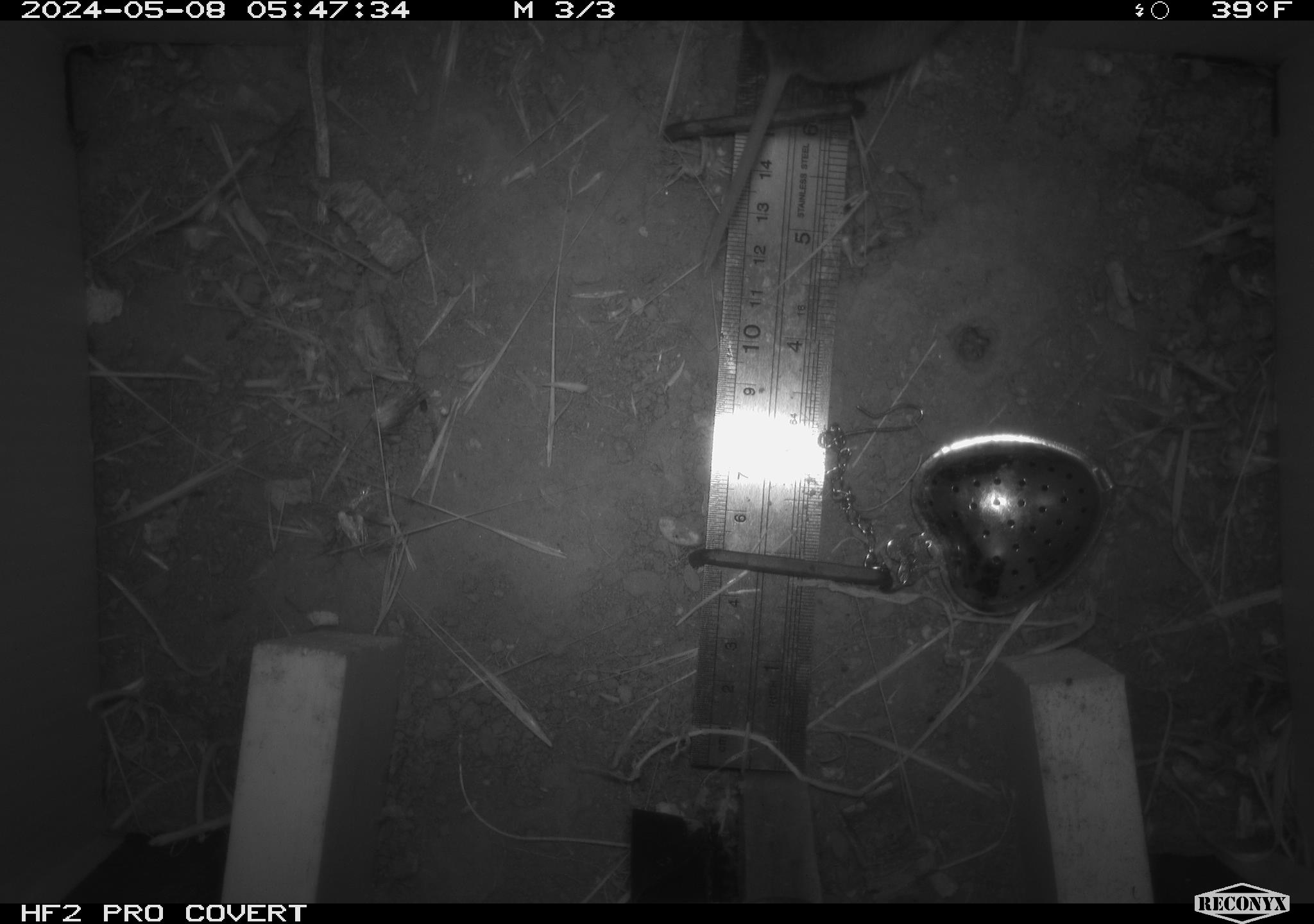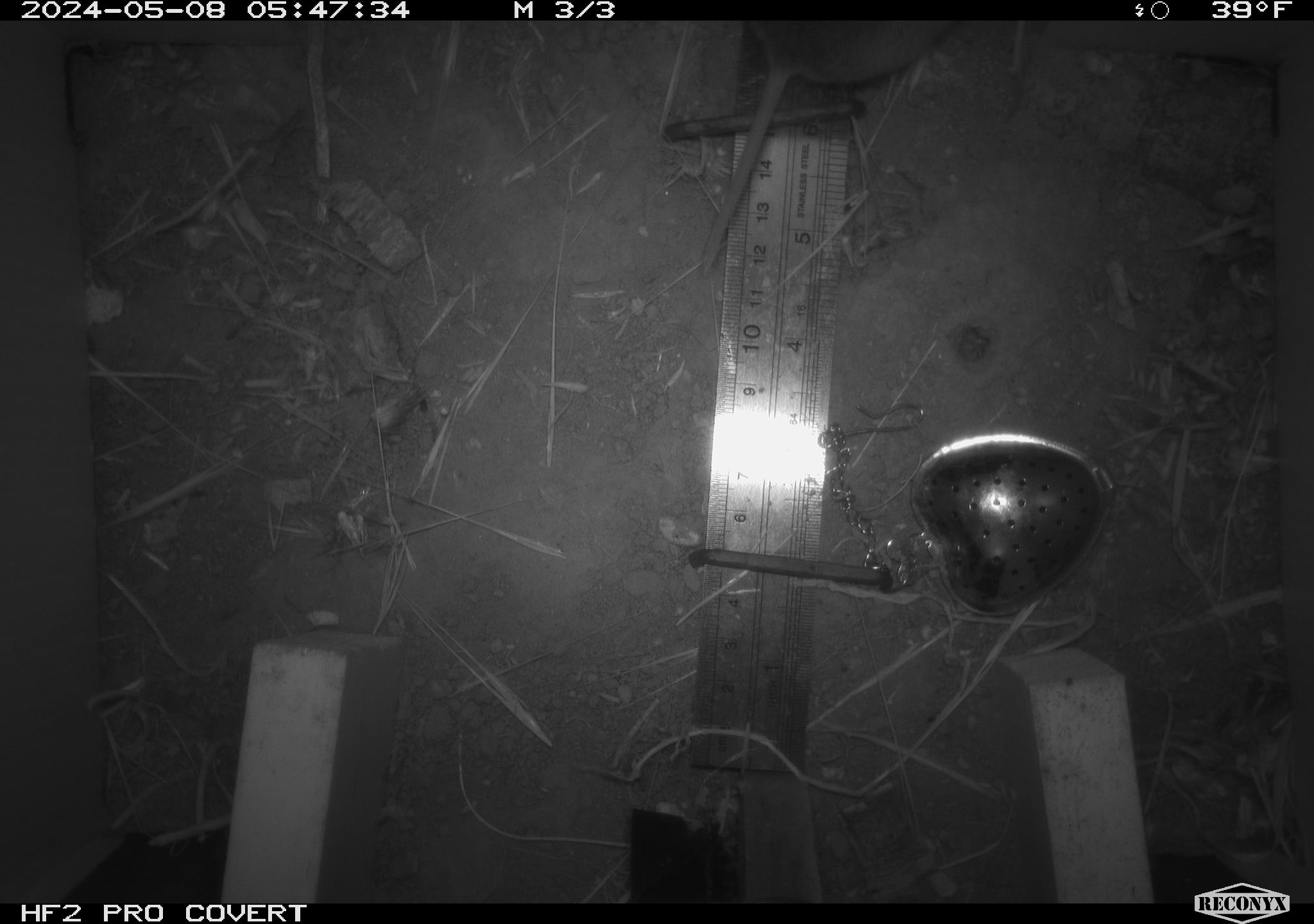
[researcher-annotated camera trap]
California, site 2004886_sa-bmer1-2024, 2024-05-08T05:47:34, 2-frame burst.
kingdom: Animalia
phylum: Chordata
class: Mammalia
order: Rodentia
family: Cricetidae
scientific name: Arvicolinae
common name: voles, lemmings, and muskrats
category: arvicolinae subfamily